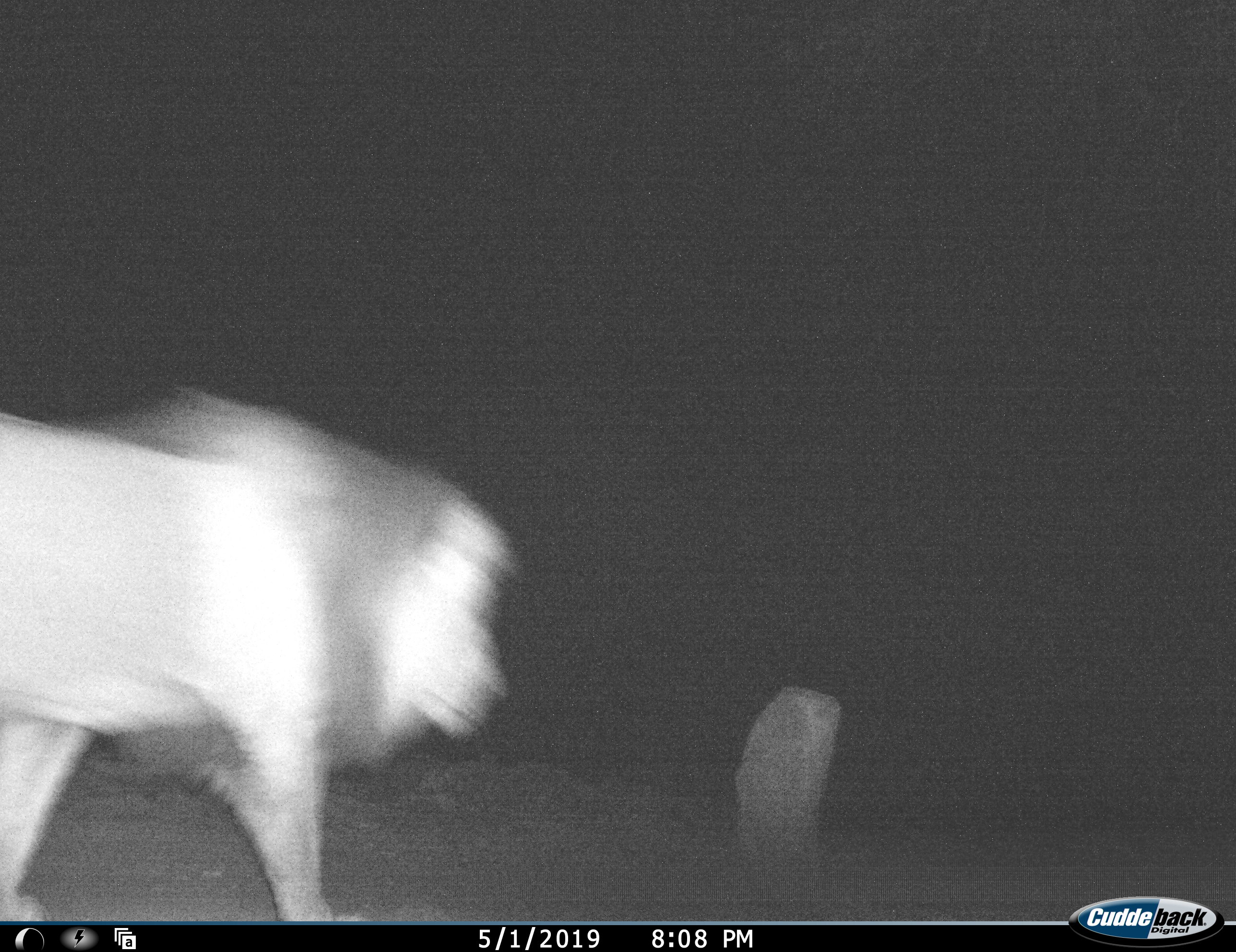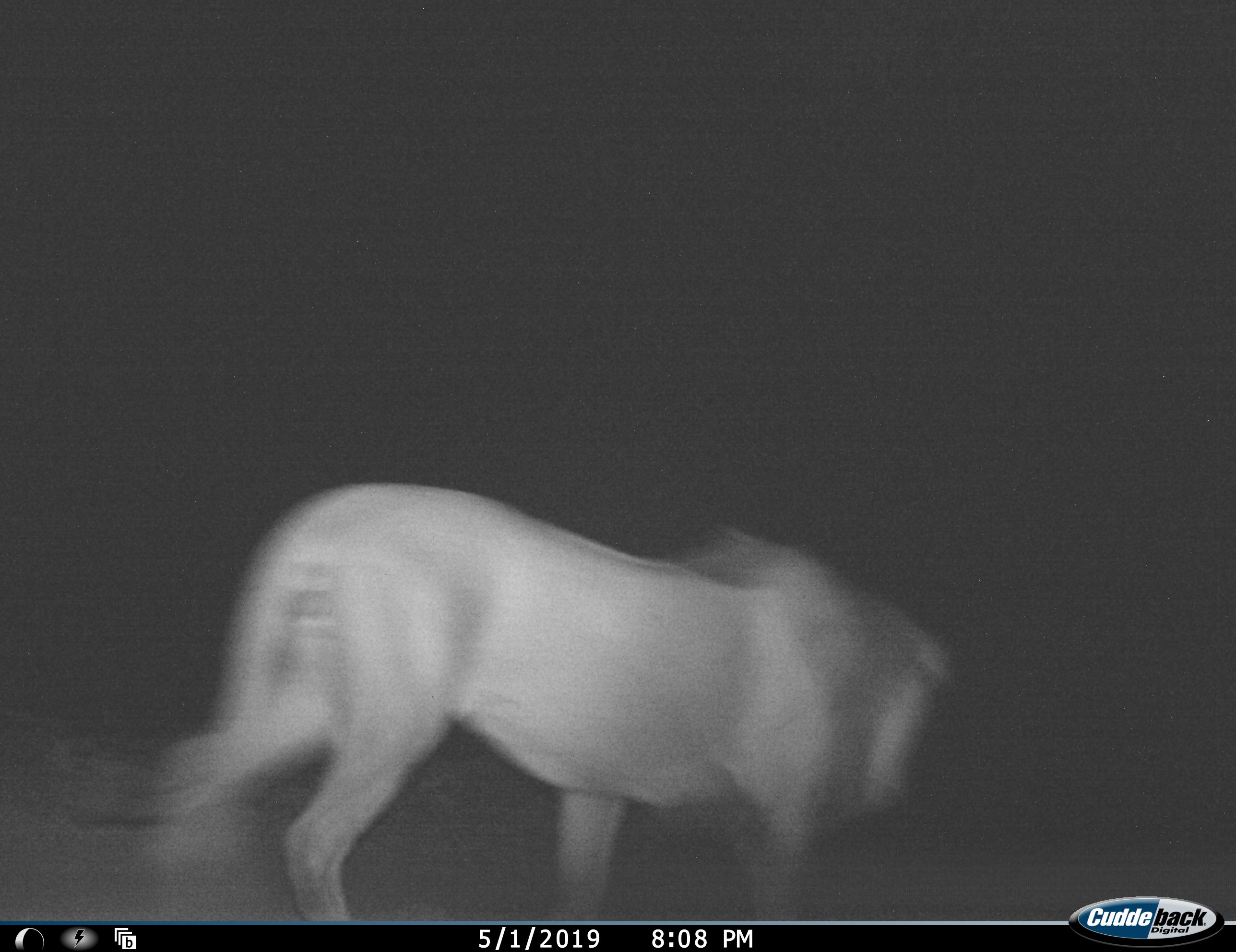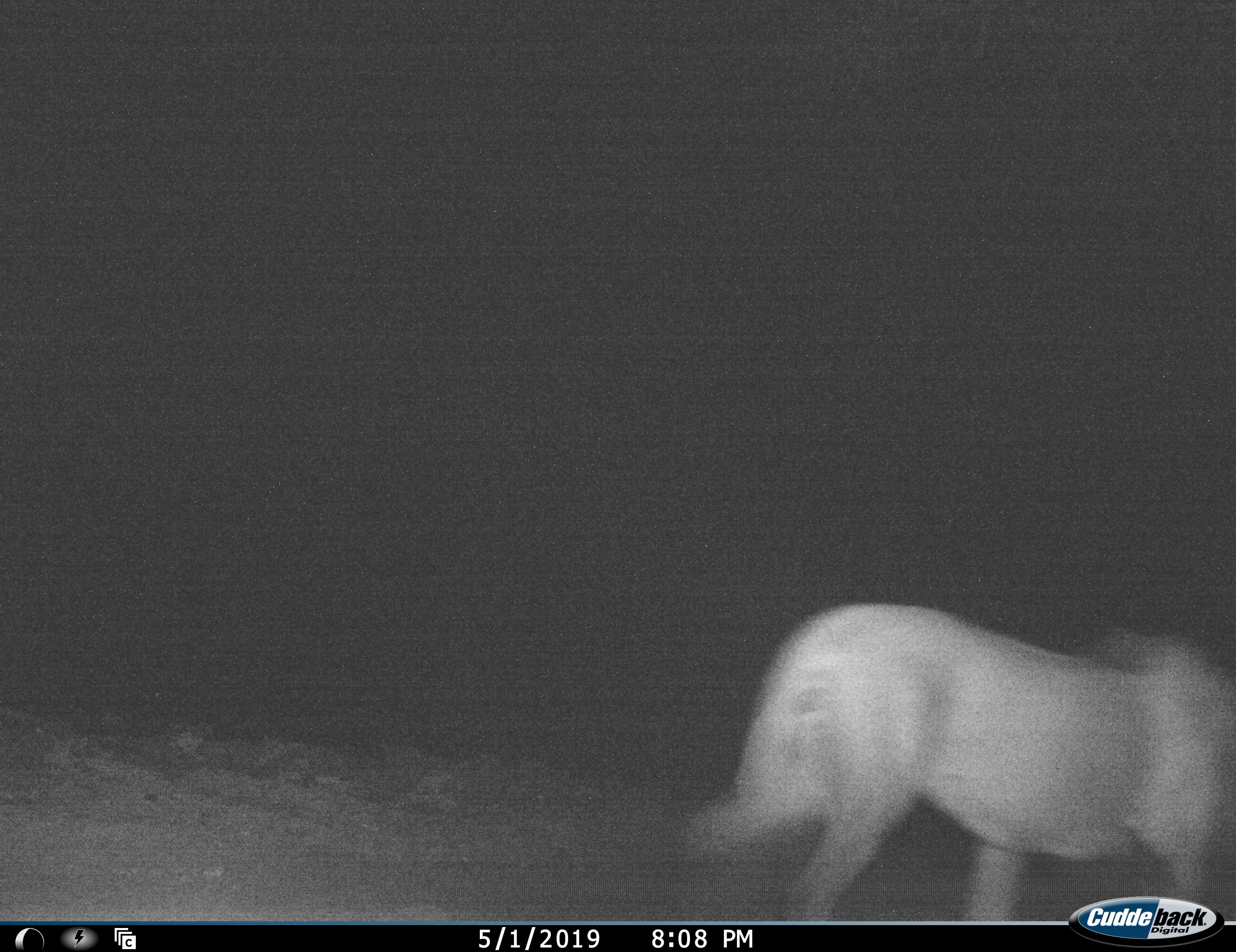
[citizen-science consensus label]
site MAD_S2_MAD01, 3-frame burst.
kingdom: Animalia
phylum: Chordata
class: Mammalia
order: Carnivora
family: Felidae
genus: Panthera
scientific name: Panthera leo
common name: lion male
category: lionmale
Lionmale (lion male) (Panthera leo), count 1. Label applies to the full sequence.